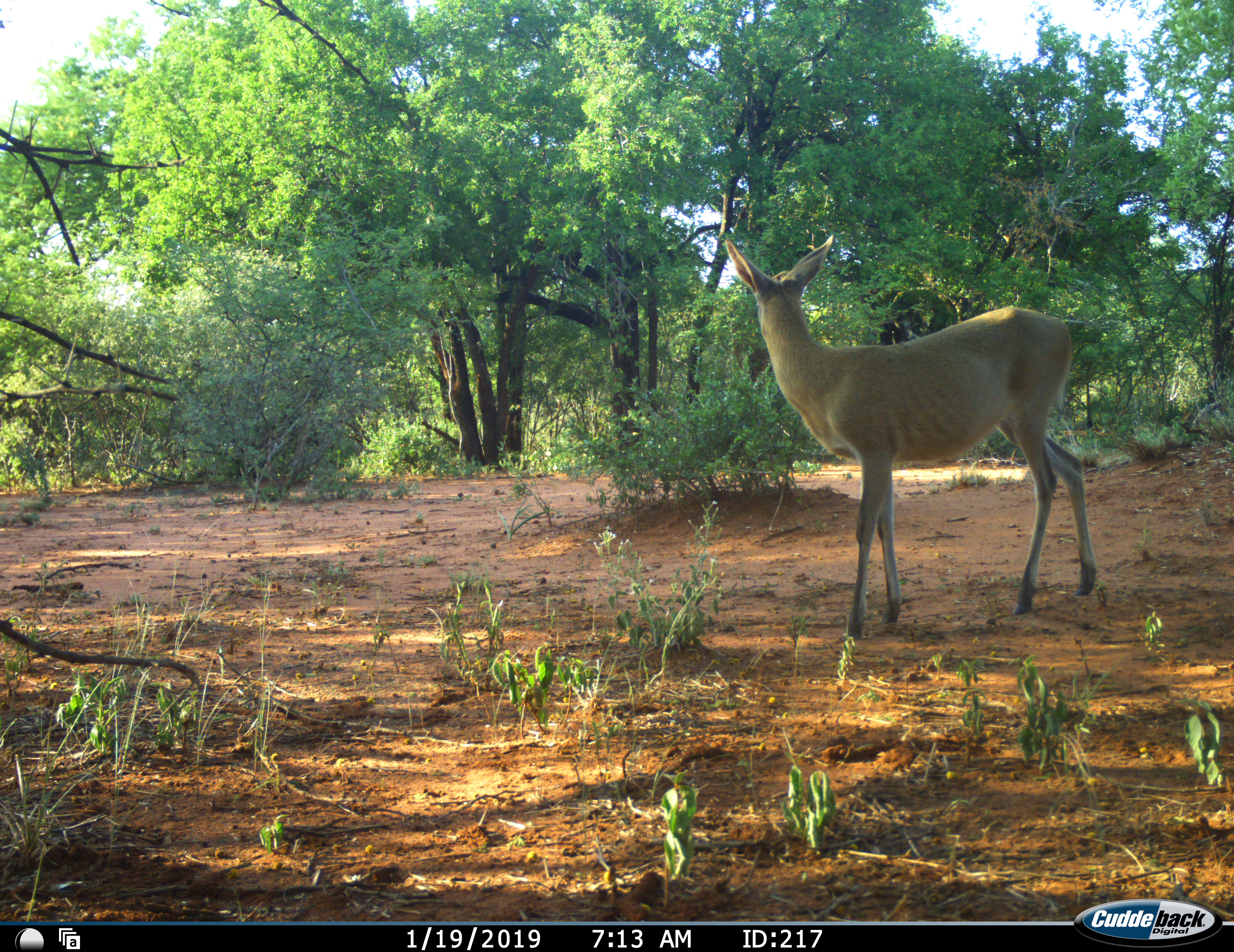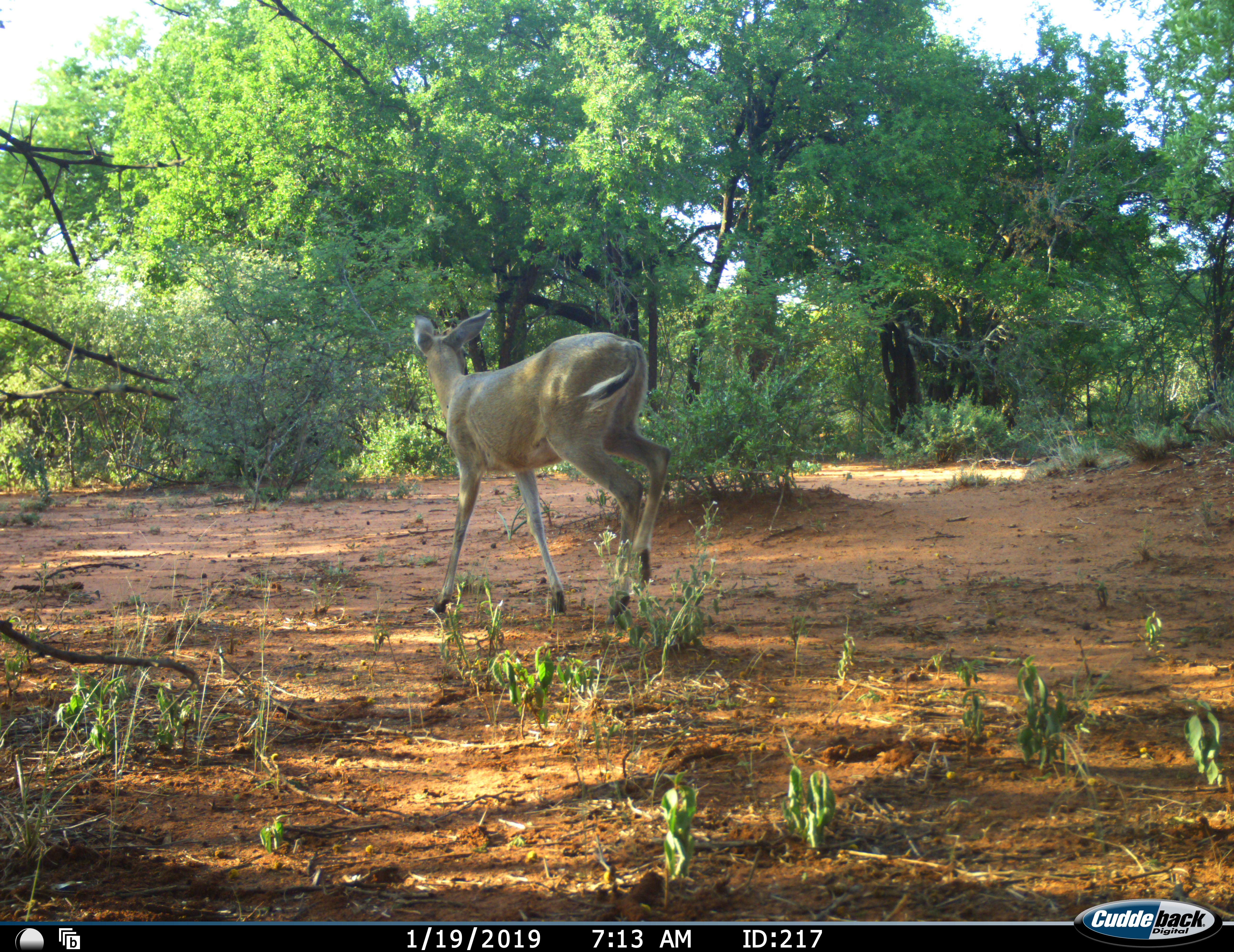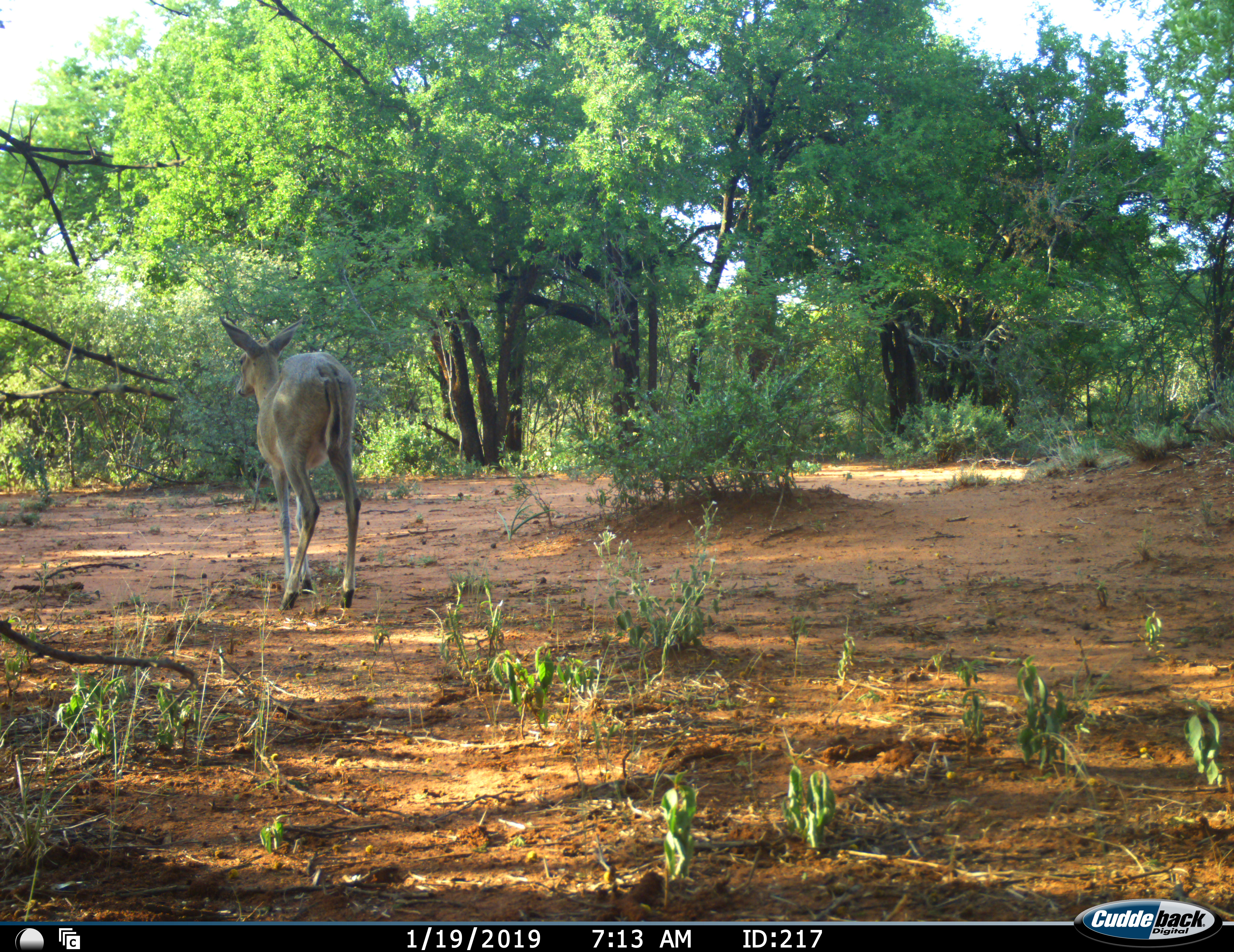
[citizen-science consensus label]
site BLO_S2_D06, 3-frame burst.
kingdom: Animalia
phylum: Chordata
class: Mammalia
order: Artiodactyla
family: Bovidae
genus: Sylvicapra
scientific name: Sylvicapra grimmia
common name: common duiker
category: duikercommongrey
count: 1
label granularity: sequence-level